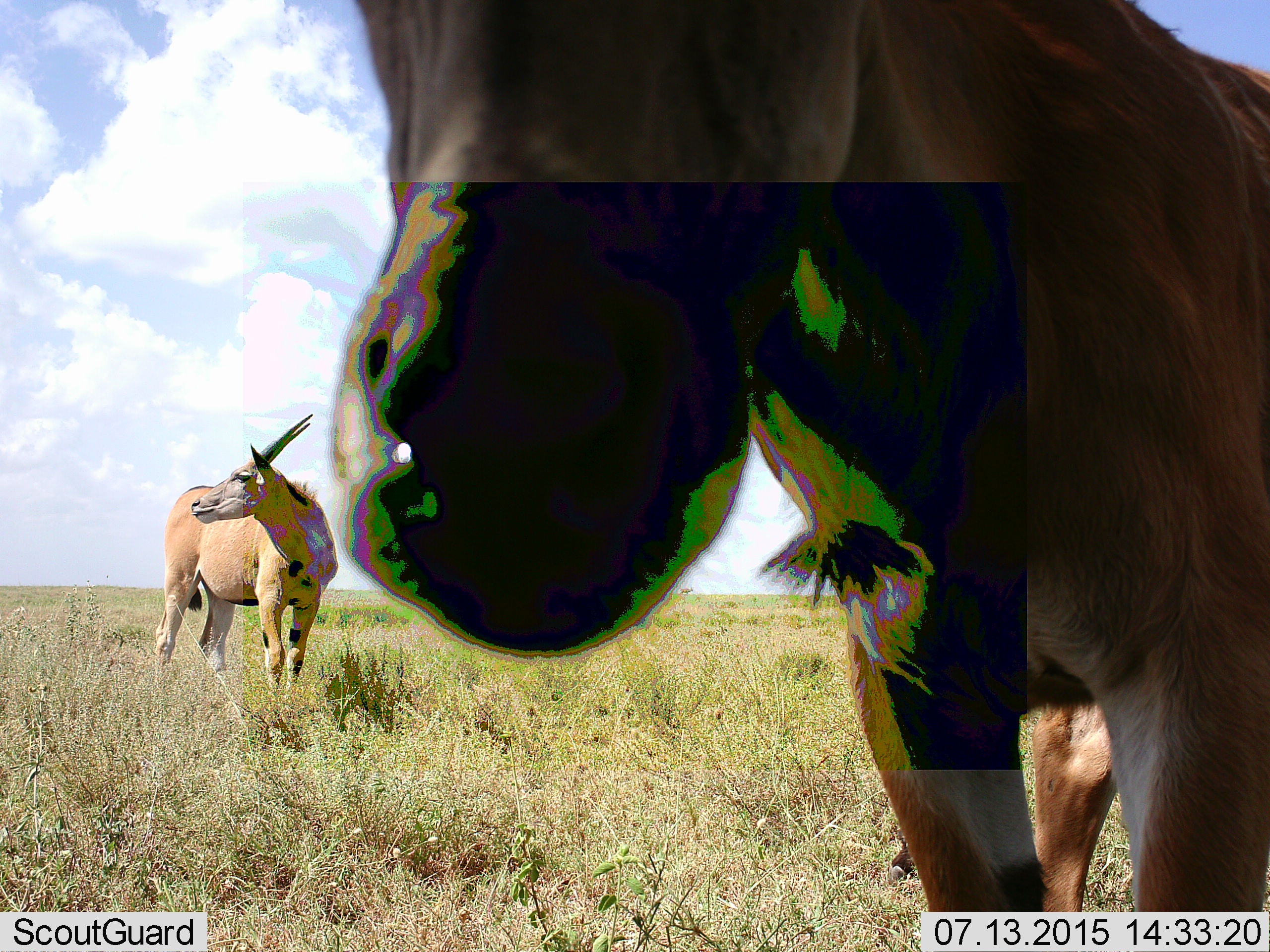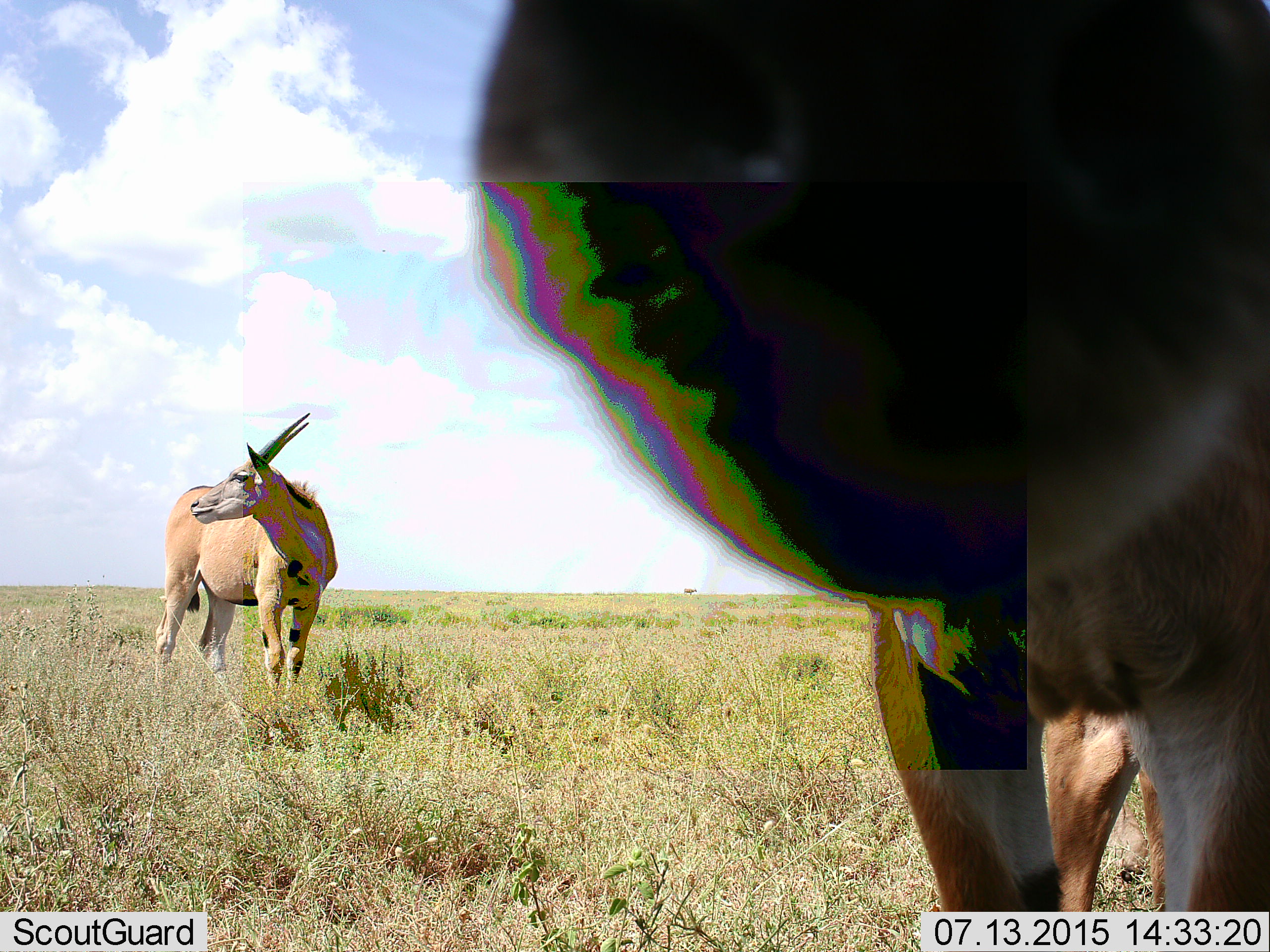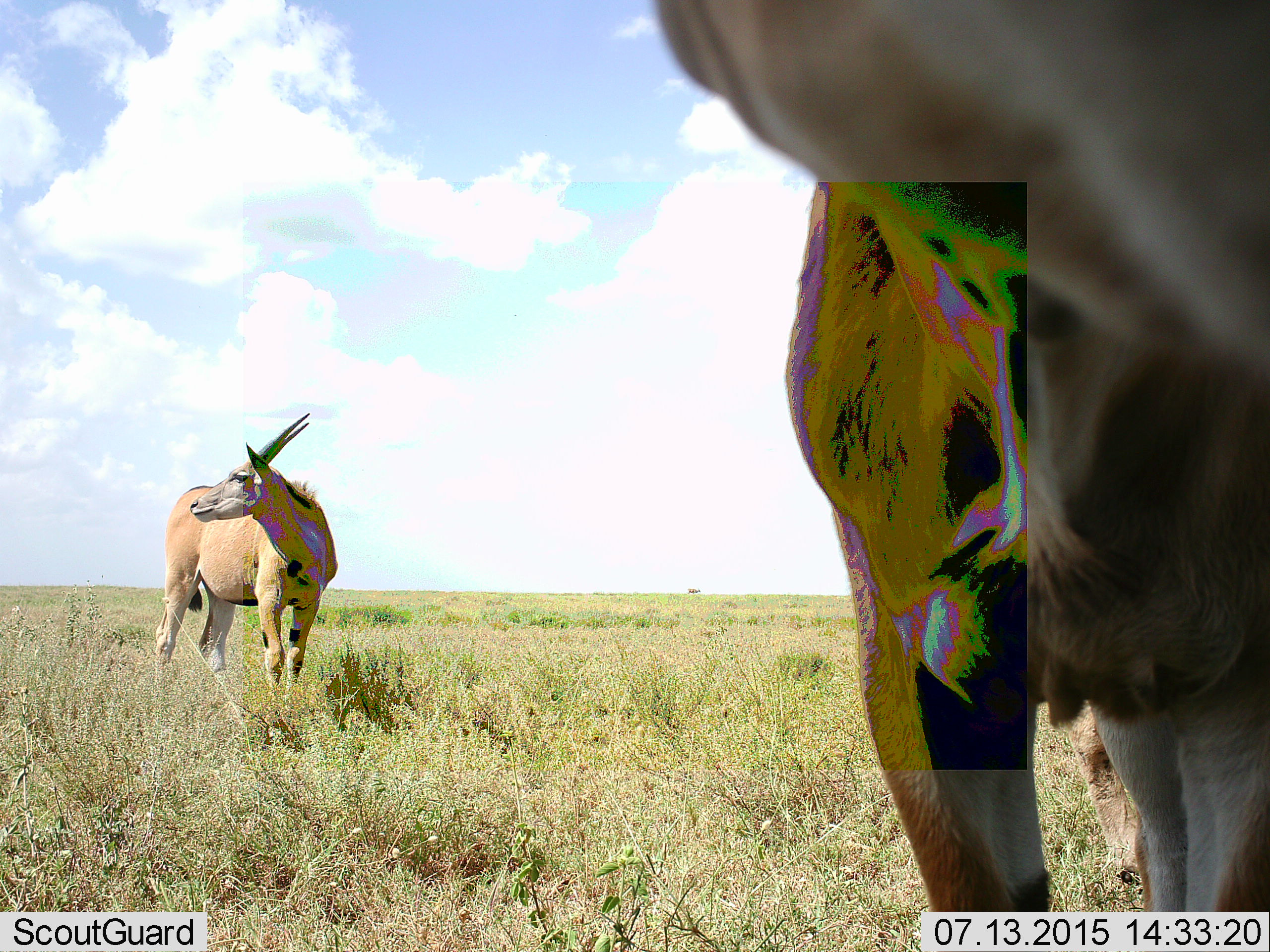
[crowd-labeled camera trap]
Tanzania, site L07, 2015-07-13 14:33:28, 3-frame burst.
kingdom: Animalia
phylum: Chordata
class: Mammalia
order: Artiodactyla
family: Bovidae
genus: Tragelaphus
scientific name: Tragelaphus oryx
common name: eland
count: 2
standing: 100%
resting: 0%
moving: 17%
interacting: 0%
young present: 0%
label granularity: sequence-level